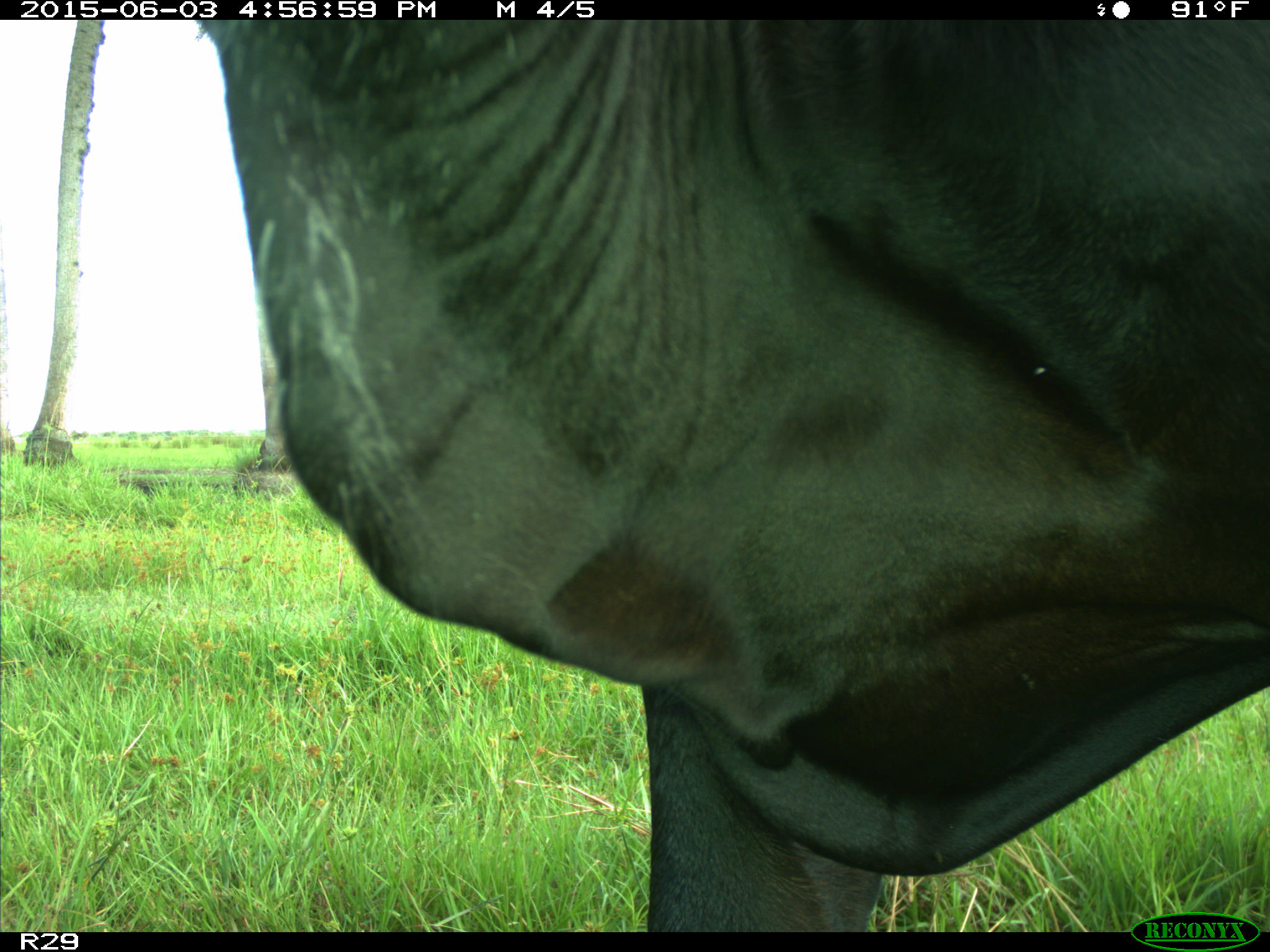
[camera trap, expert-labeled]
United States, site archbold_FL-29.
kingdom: Animalia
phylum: Chordata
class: Mammalia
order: Artiodactyla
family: Bovidae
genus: Bos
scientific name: Bos taurus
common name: domestic cow